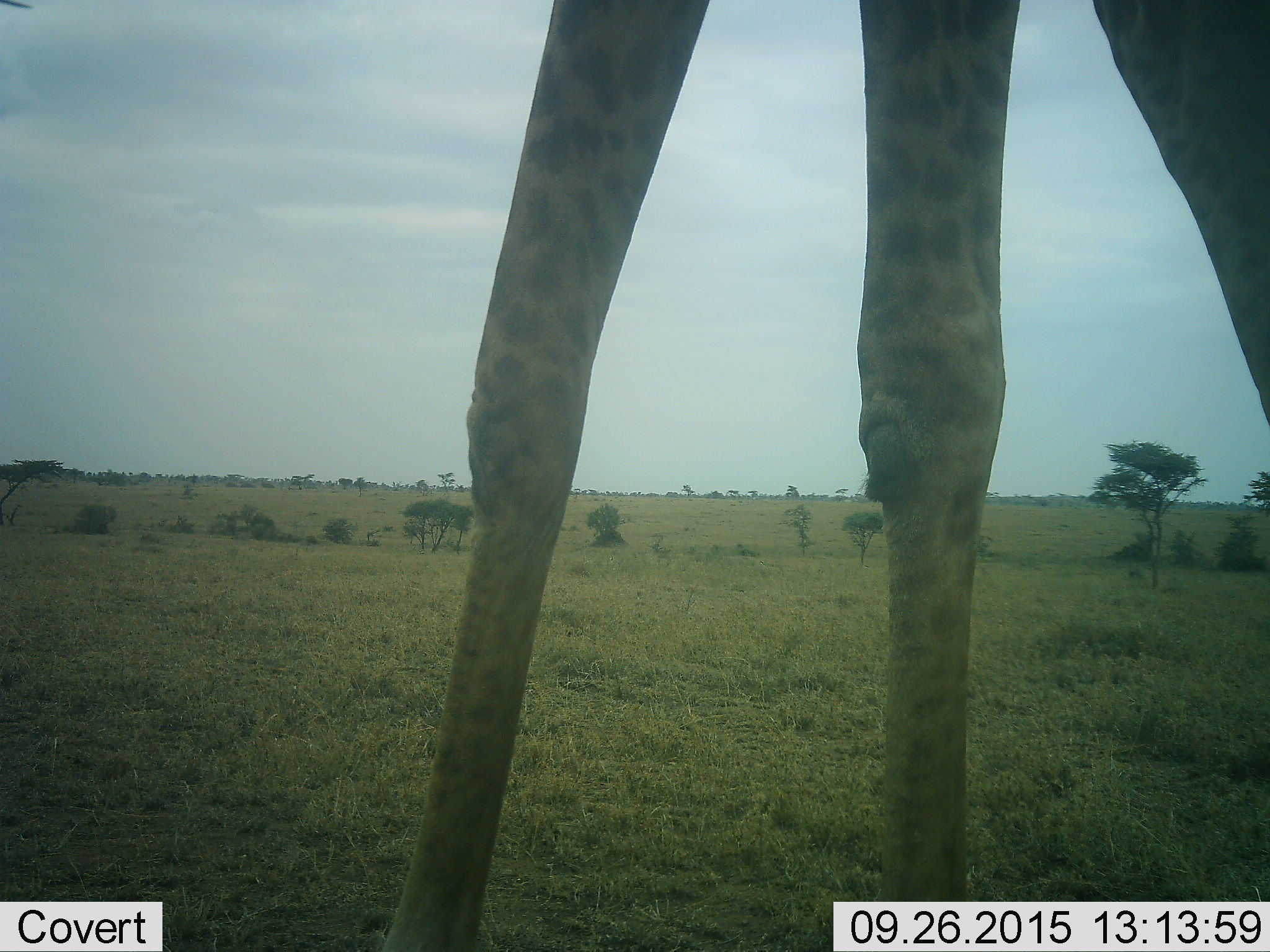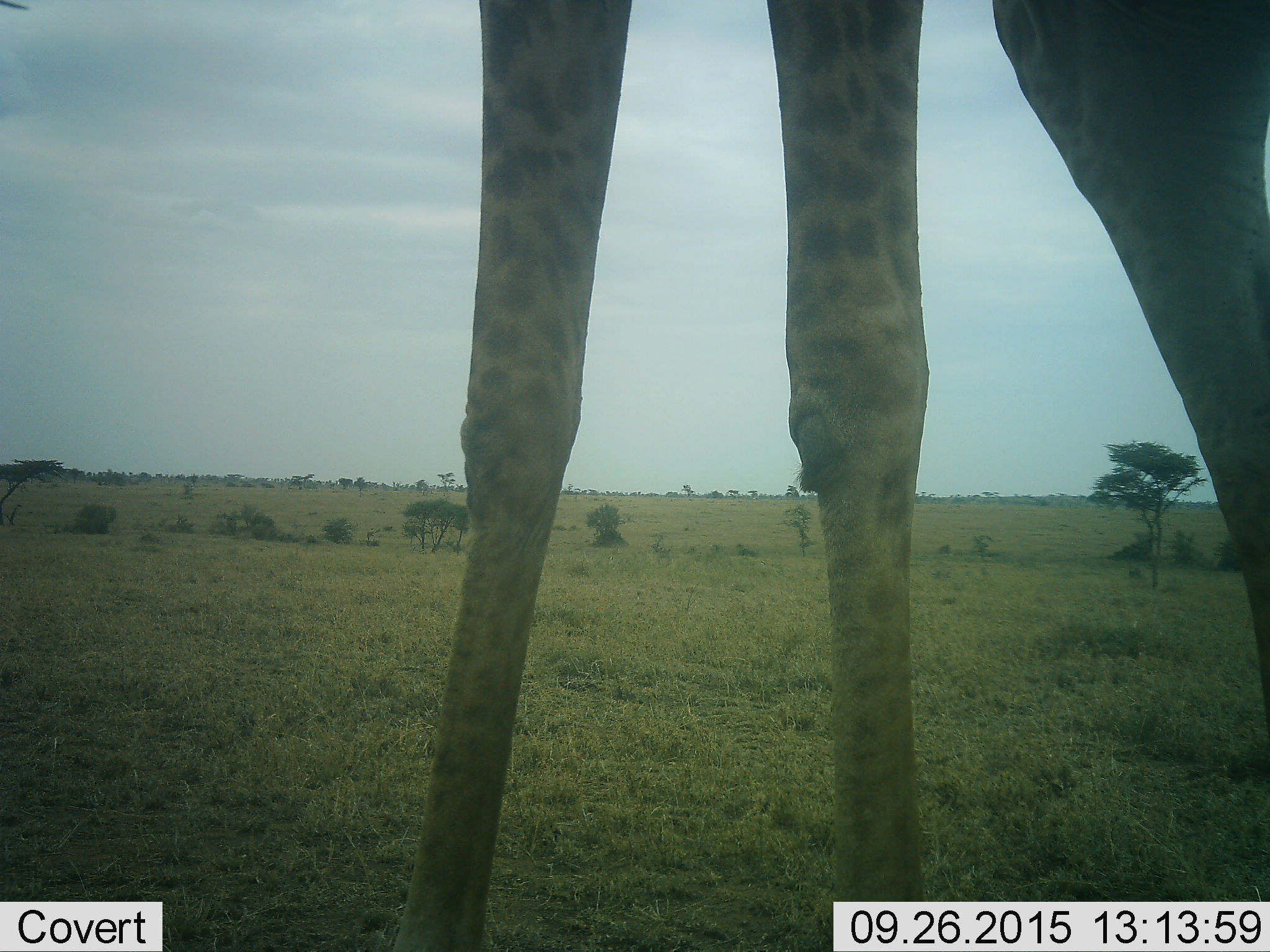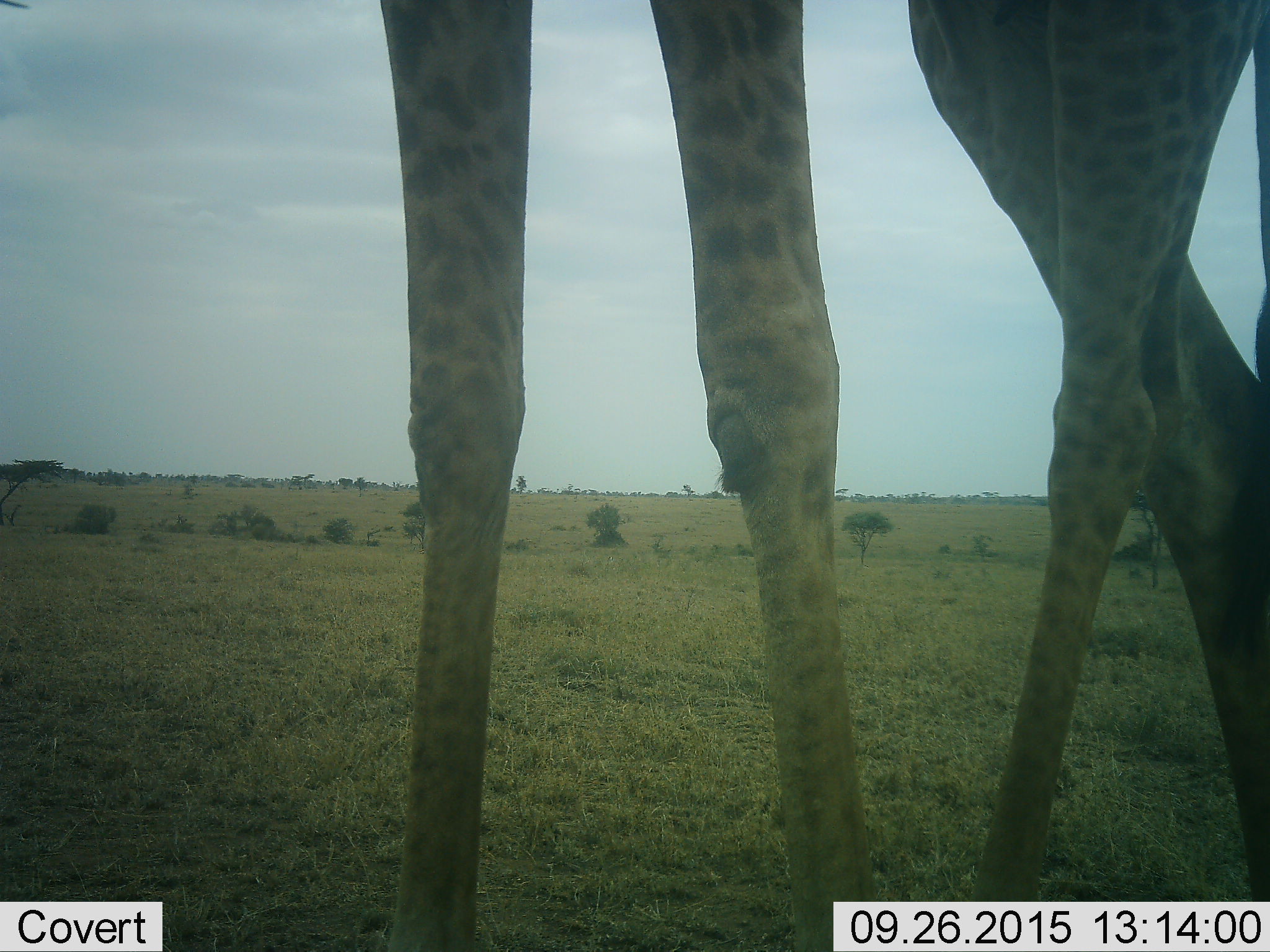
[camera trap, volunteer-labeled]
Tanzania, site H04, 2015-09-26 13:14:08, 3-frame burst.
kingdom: Animalia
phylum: Chordata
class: Mammalia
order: Artiodactyla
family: Giraffidae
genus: Giraffa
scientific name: Giraffa camelopardalis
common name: giraffe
Giraffe (Giraffa camelopardalis), count 1. Behavior (volunteer vote fractions): standing 40%, resting 0%, moving 70%, interacting 0%. Young present (vote fraction): 0%. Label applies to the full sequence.